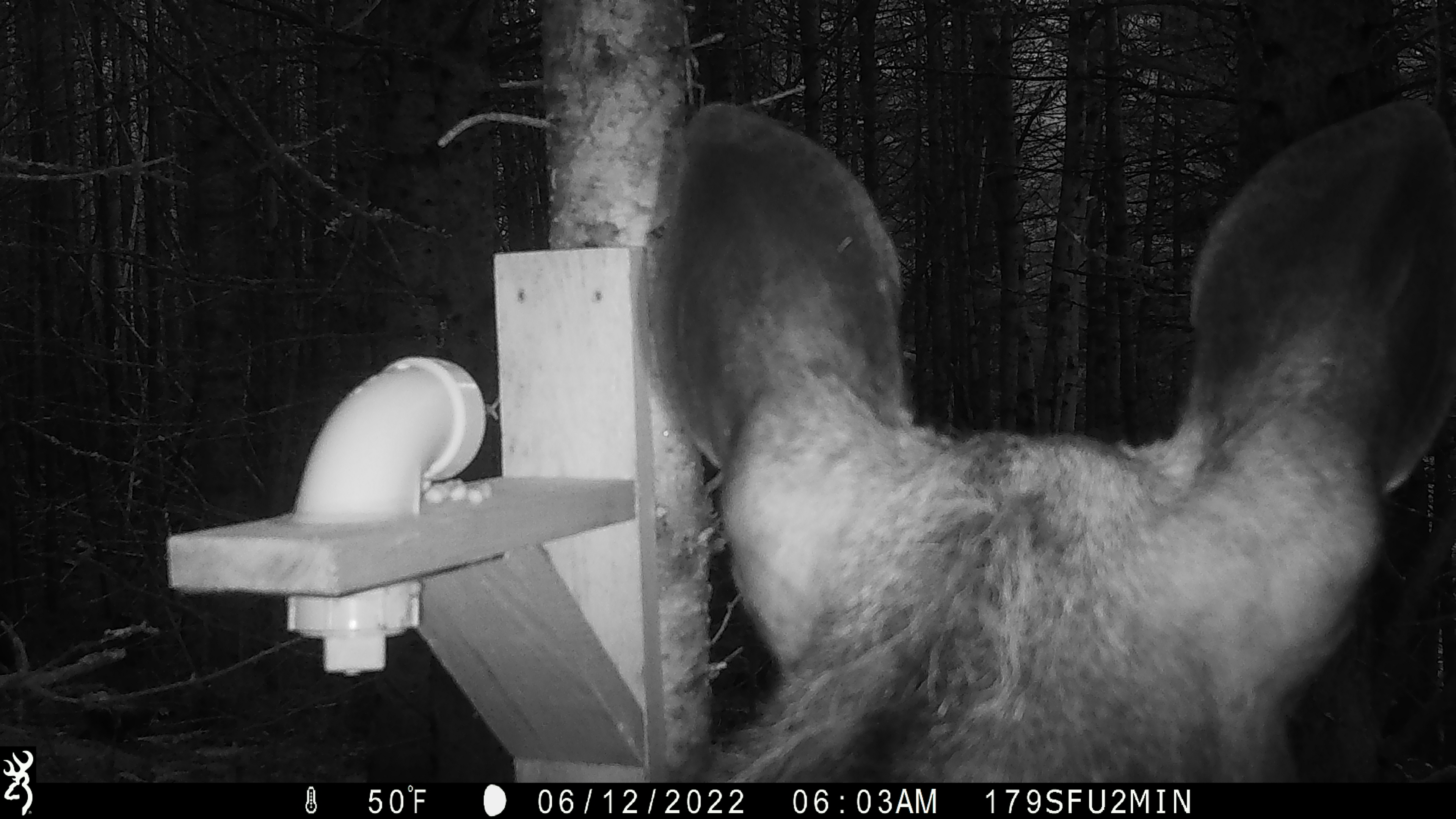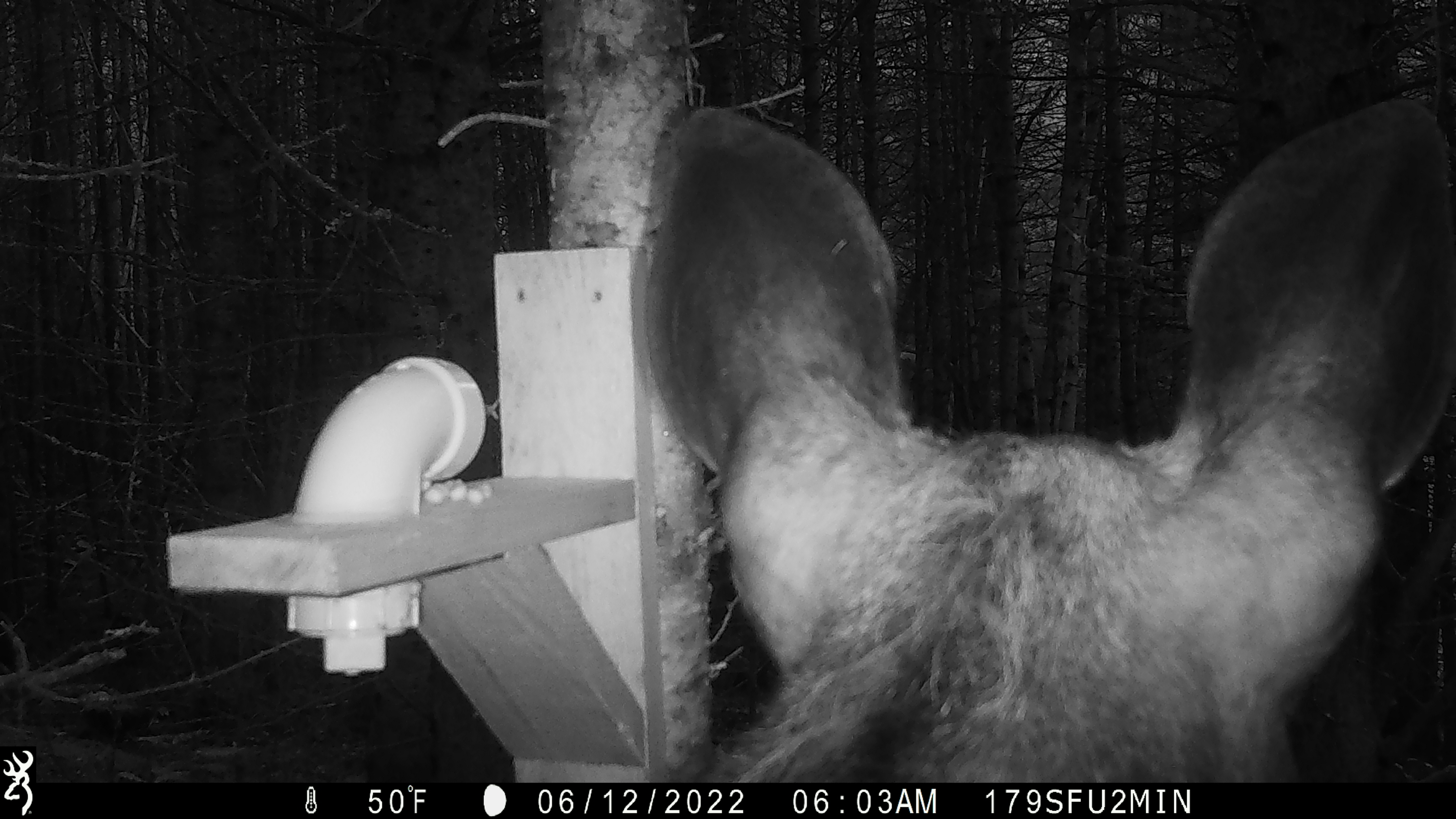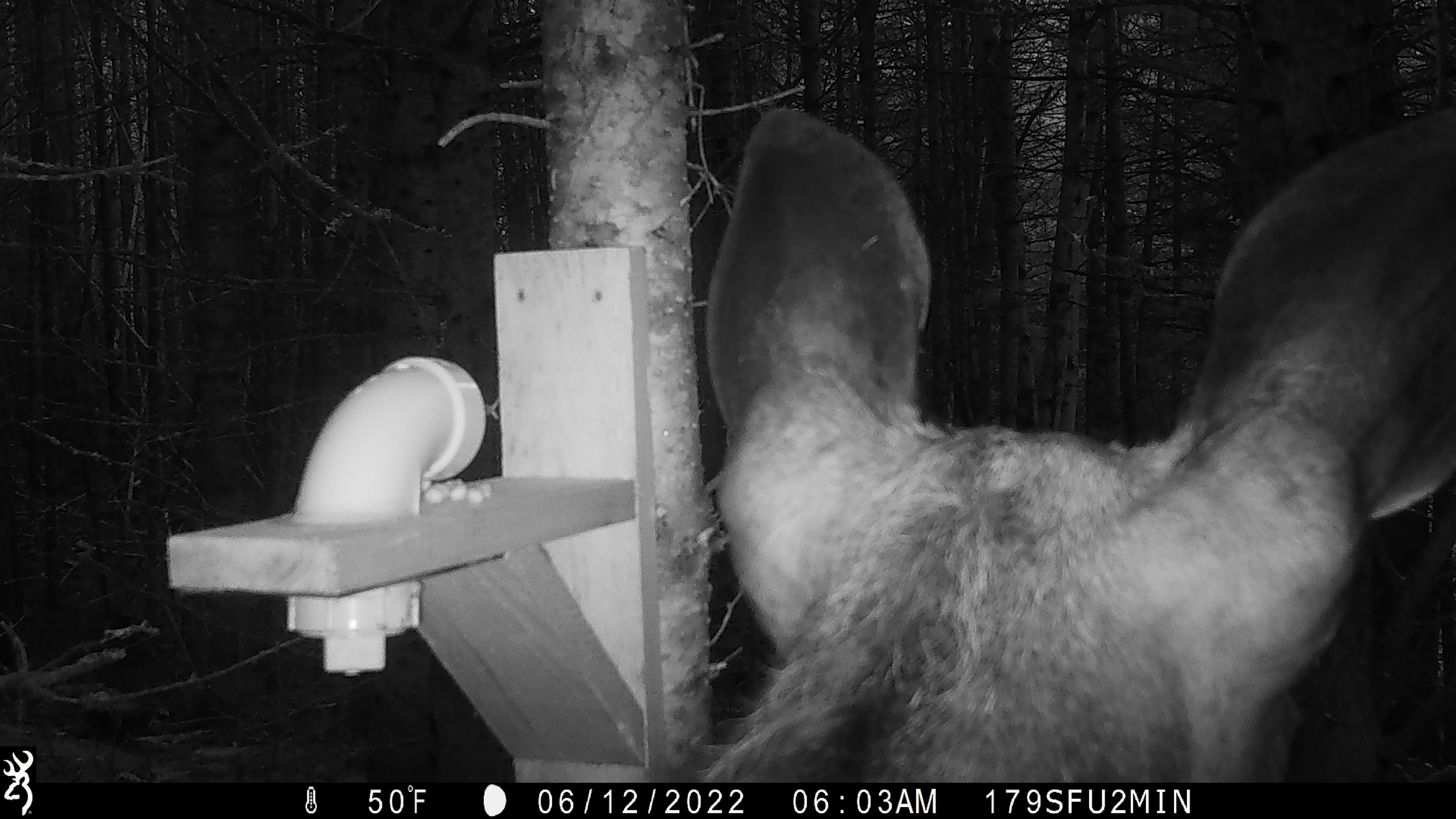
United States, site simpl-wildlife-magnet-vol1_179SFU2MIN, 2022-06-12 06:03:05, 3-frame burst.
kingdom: Animalia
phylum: Chordata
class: Mammalia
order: Artiodactyla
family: Cervidae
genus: Alces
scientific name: Alces alces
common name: moose